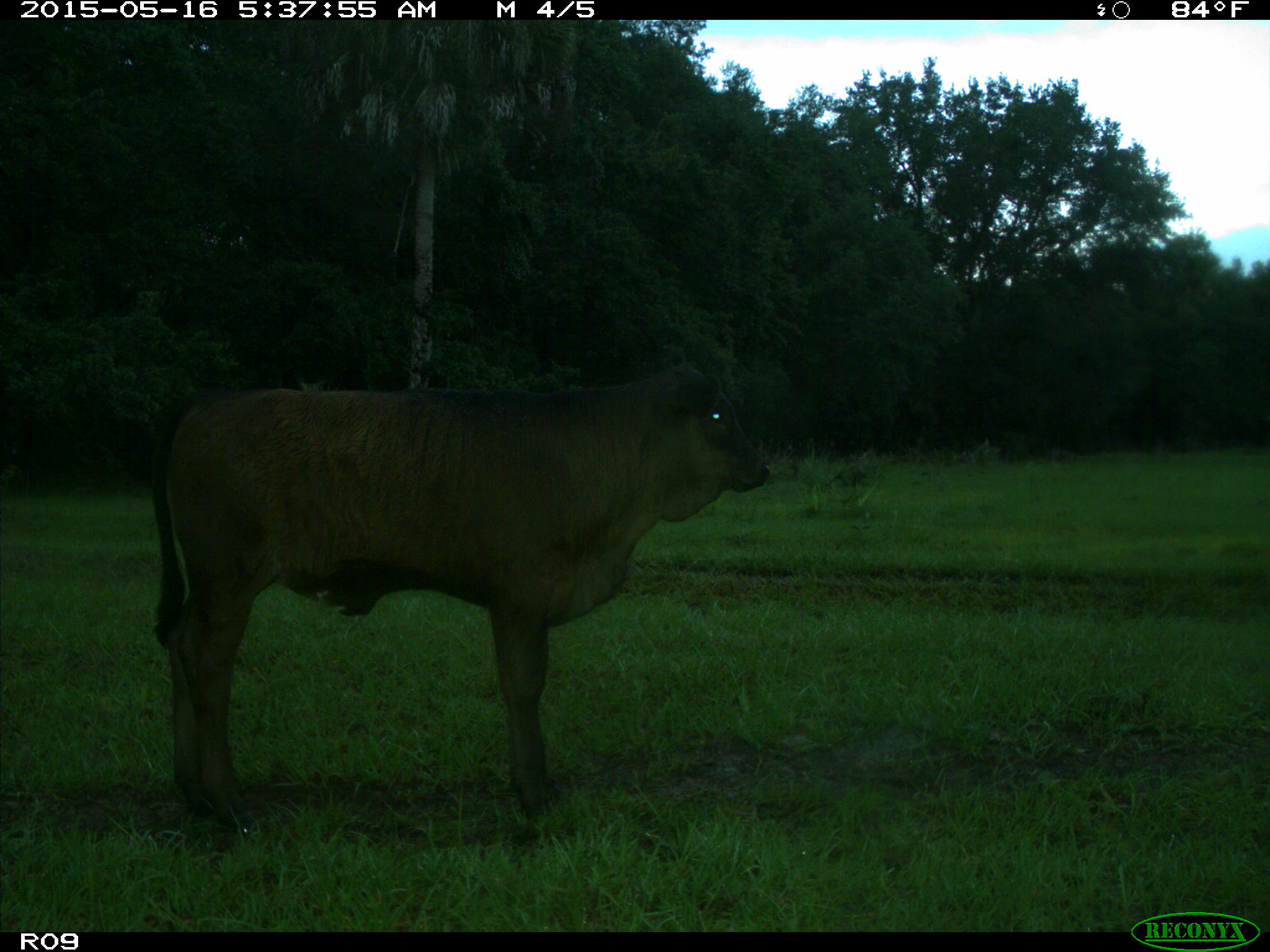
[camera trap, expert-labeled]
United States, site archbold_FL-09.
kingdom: Animalia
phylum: Chordata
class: Mammalia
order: Artiodactyla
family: Bovidae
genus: Bos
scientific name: Bos taurus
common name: domestic cow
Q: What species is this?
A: Bos taurus (domestic cow).